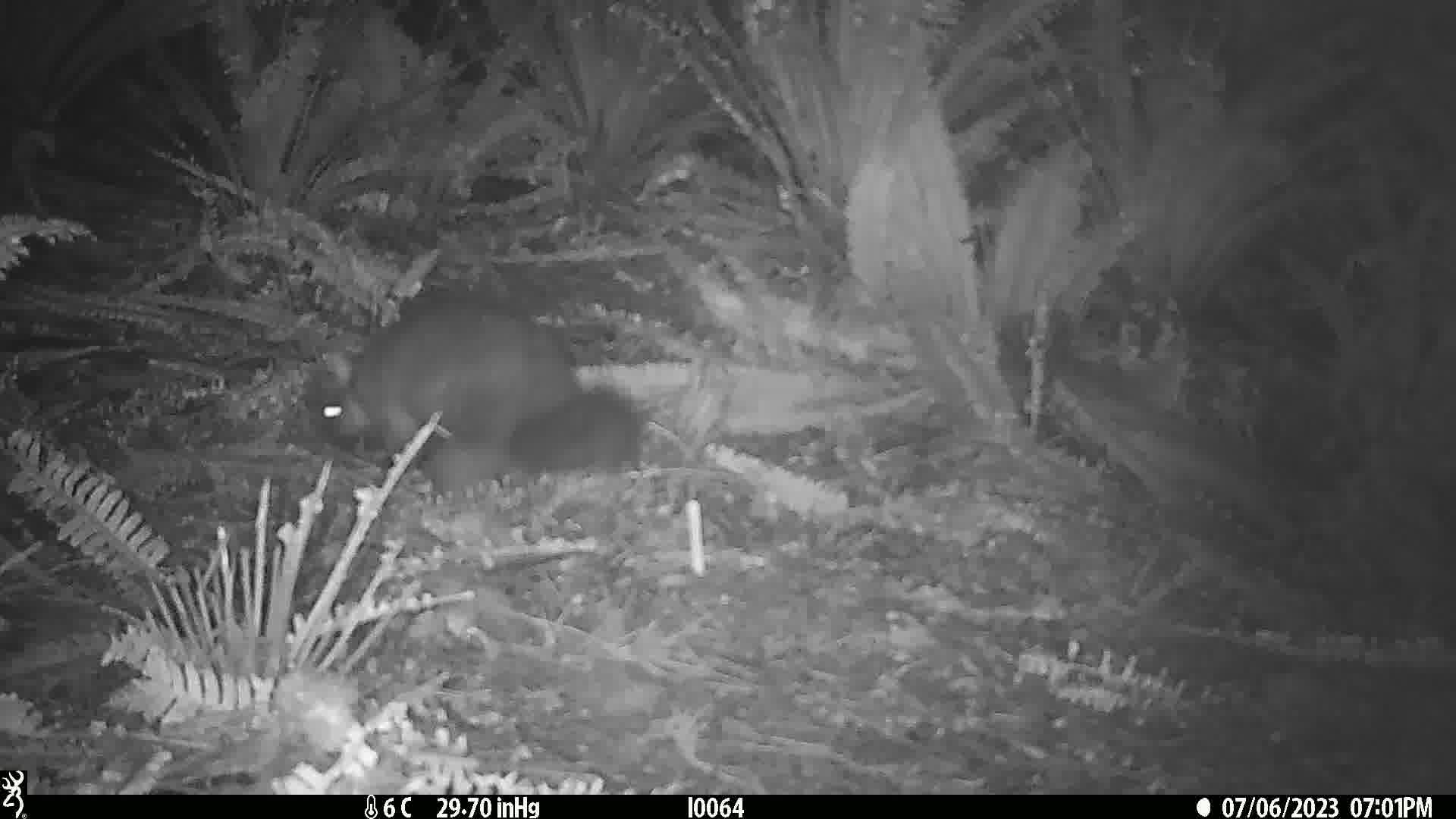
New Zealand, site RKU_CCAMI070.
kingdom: Animalia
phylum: Chordata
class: Mammalia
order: Diprotodontia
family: Phalangeridae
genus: Trichosurus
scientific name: Trichosurus vulpecula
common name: common brushtail possum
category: possum